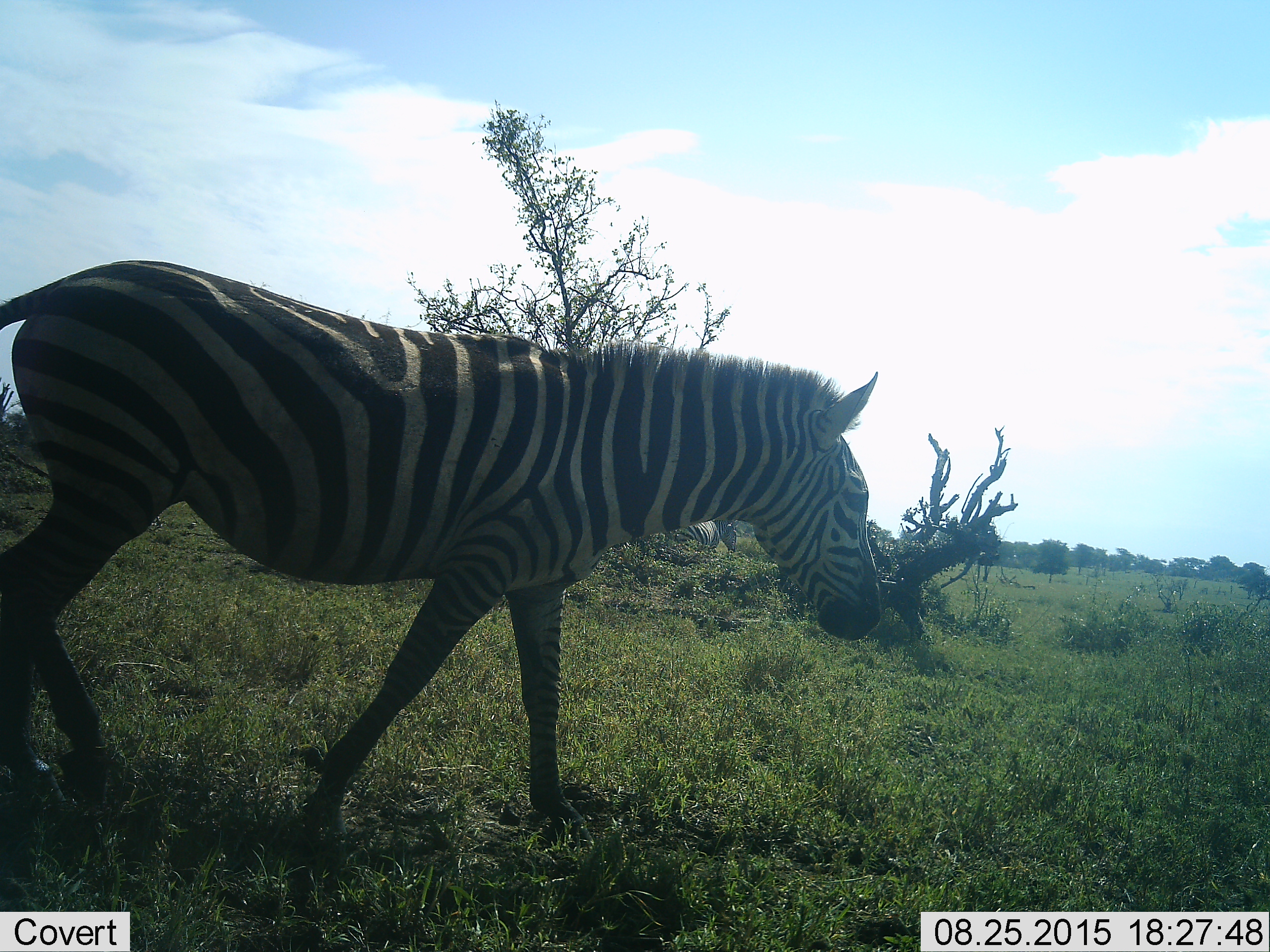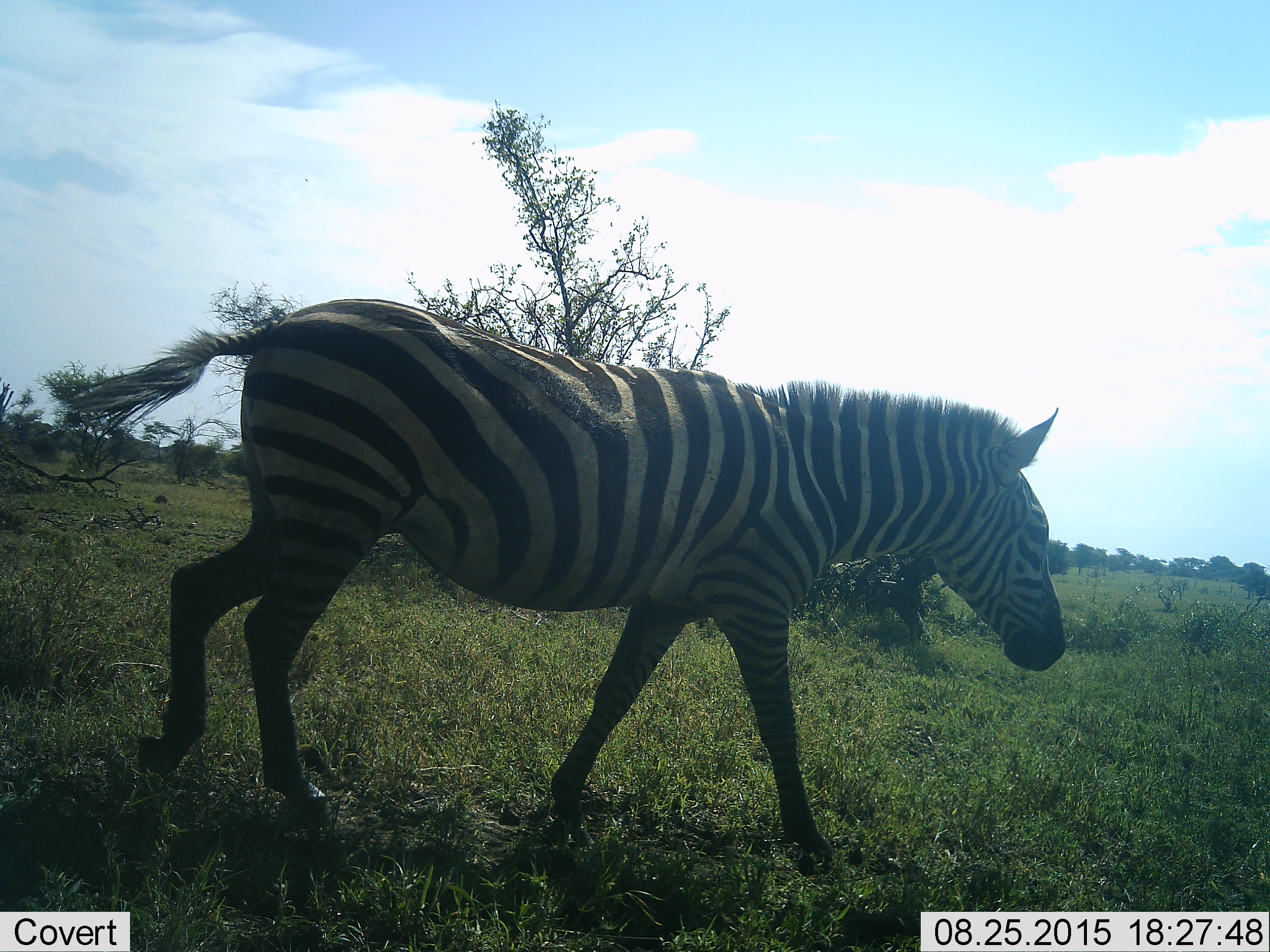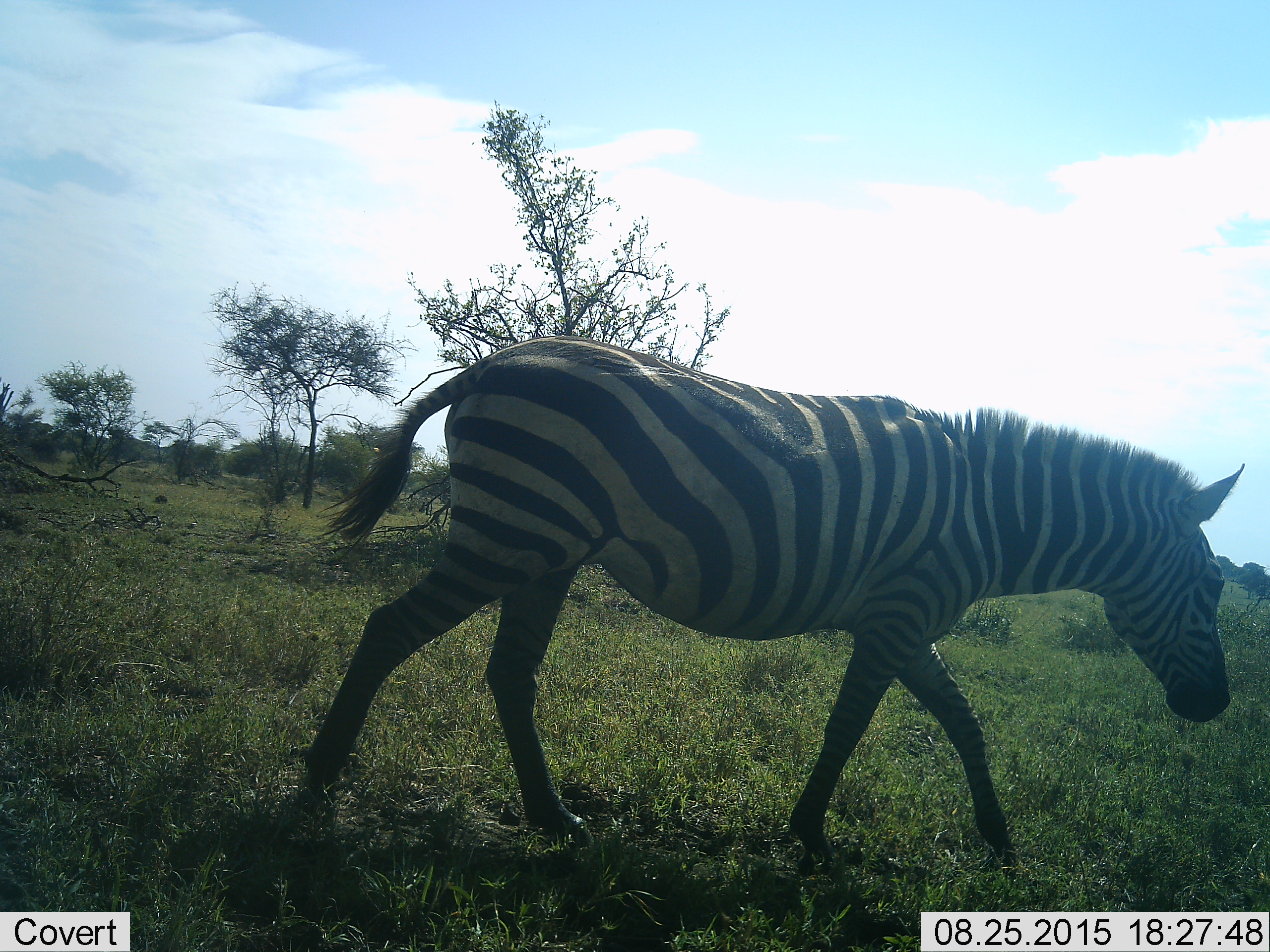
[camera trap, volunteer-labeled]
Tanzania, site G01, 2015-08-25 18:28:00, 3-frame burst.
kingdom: Animalia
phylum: Chordata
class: Mammalia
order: Perissodactyla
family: Equidae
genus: Equus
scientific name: Equus quagga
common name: plains zebra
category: zebra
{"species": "zebra (plains zebra) (Equus quagga)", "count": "1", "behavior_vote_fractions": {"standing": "20%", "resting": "0%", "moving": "90%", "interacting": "0%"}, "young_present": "0%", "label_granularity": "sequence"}